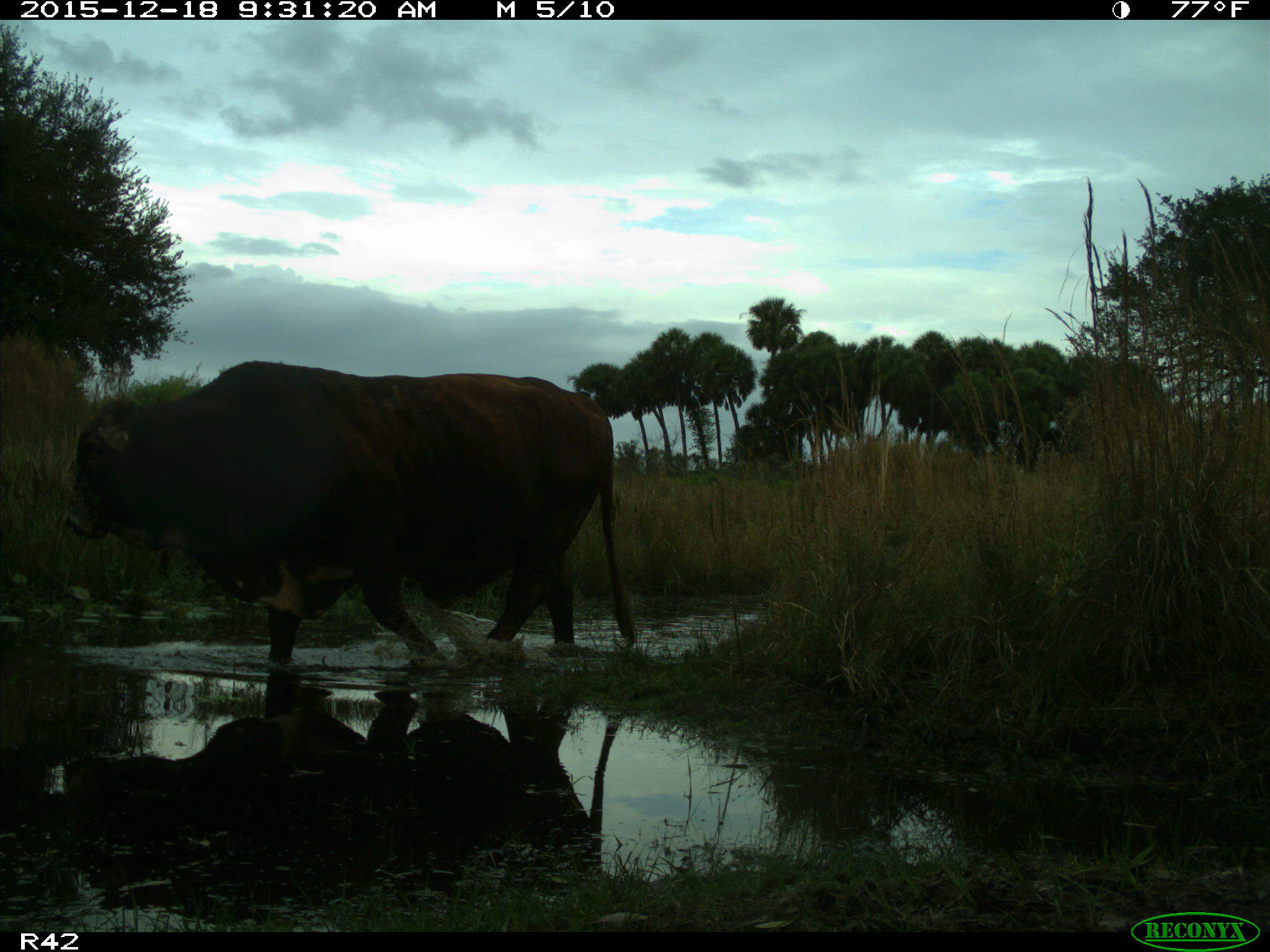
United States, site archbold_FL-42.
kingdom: Animalia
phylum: Chordata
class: Mammalia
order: Artiodactyla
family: Bovidae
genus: Bos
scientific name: Bos taurus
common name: domestic cow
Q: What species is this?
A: Bos taurus (domestic cow).